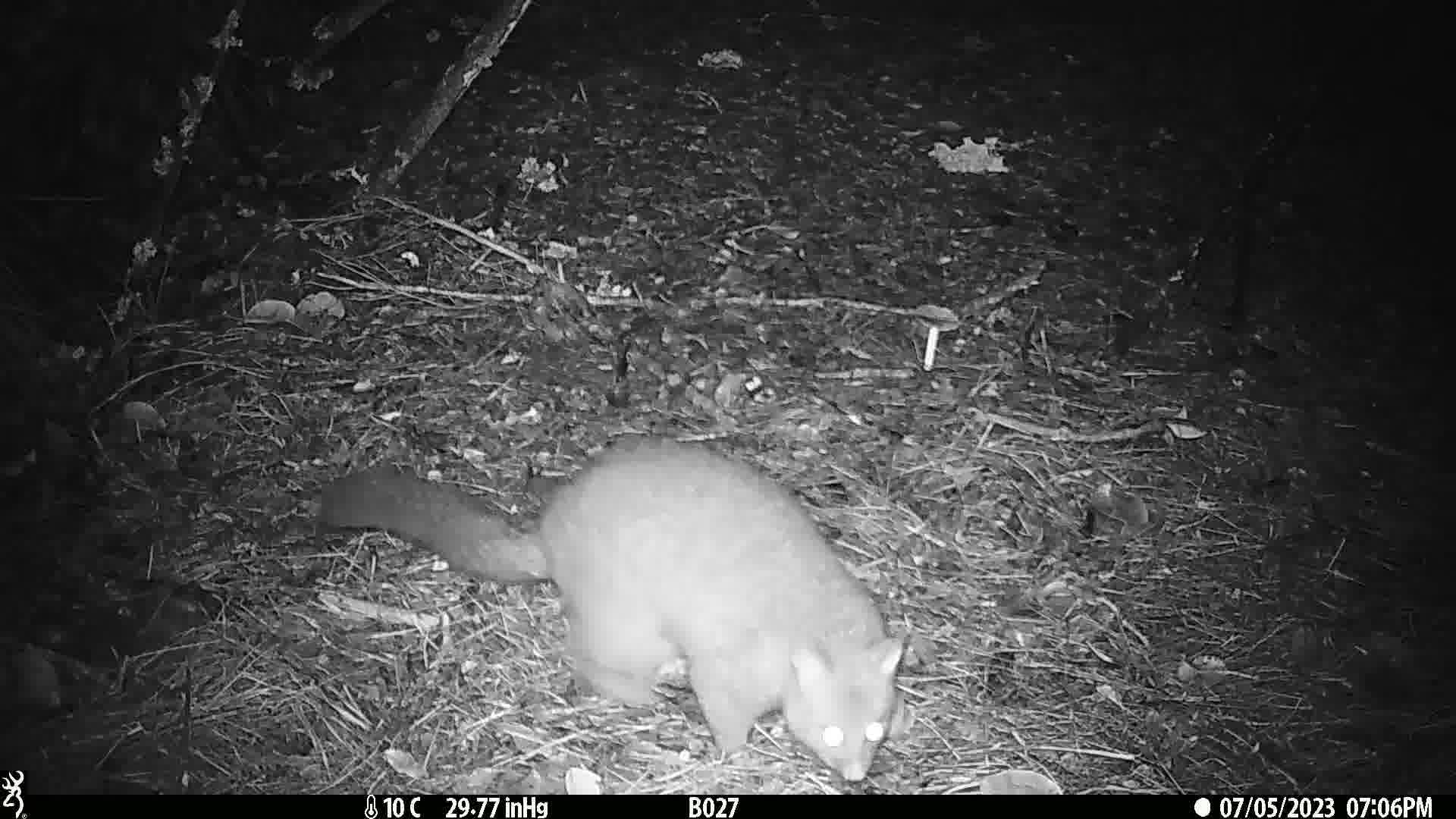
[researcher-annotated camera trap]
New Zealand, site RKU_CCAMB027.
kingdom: Animalia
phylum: Chordata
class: Mammalia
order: Diprotodontia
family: Phalangeridae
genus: Trichosurus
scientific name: Trichosurus vulpecula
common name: common brushtail possum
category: possum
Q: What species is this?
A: Possum (common brushtail possum) (Trichosurus vulpecula).